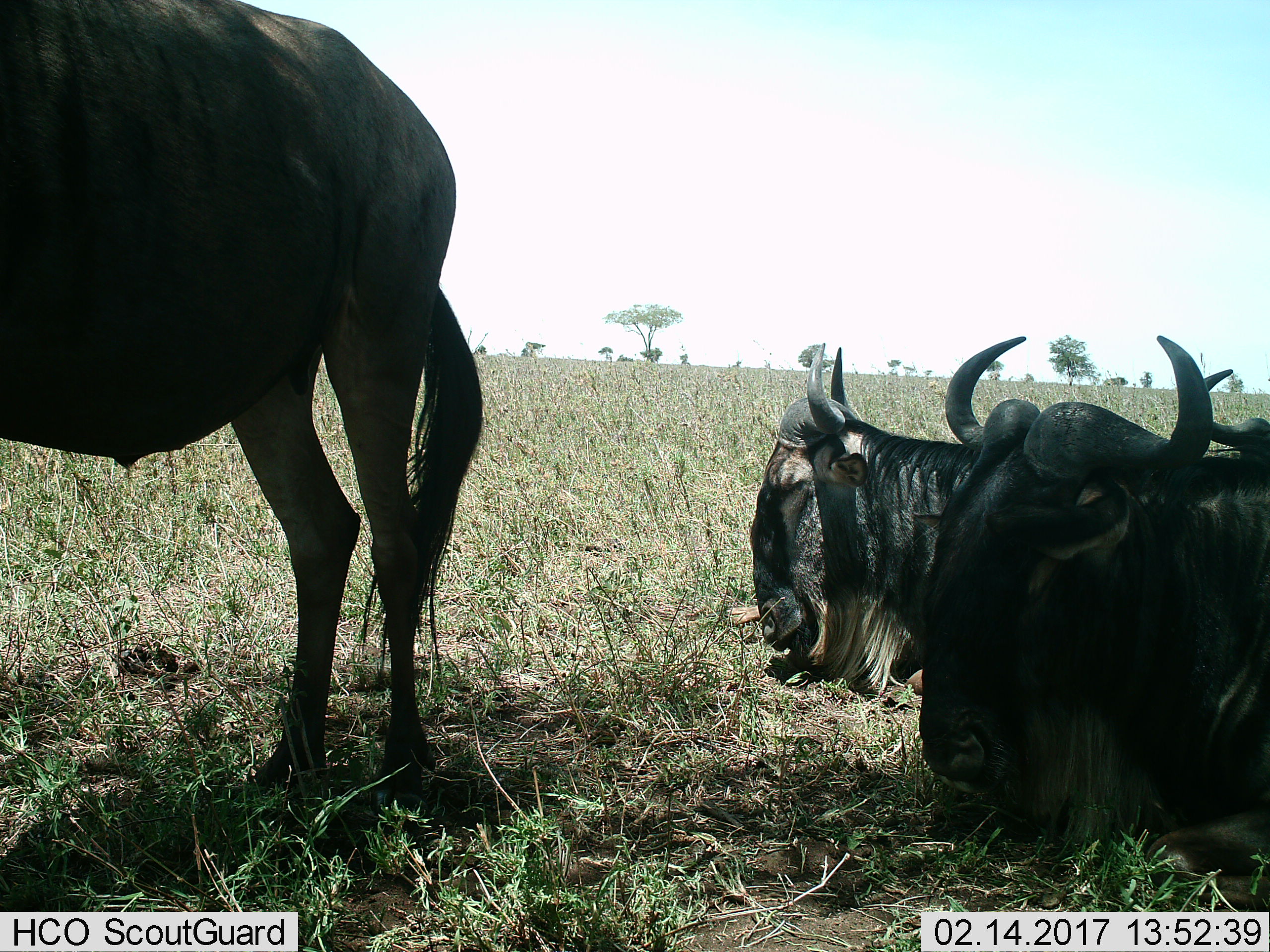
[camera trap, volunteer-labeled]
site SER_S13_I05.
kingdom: Animalia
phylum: Chordata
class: Mammalia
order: Artiodactyla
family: Bovidae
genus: Connochaetes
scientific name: Connochaetes taurinus taurinus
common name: blue wildebeest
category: wildebeestblue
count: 3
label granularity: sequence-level